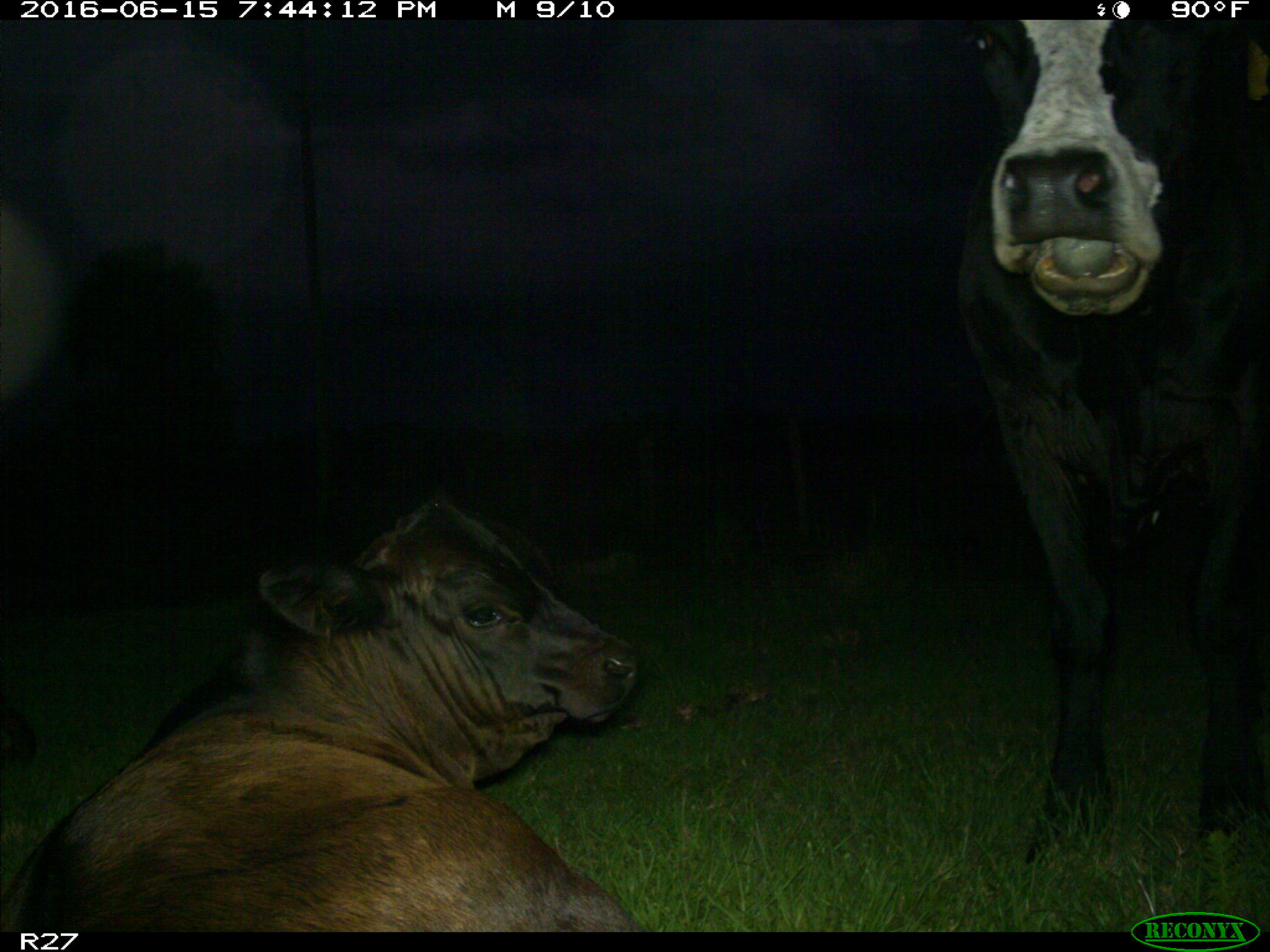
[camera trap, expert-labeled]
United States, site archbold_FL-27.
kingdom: Animalia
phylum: Chordata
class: Mammalia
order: Artiodactyla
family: Bovidae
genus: Bos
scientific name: Bos taurus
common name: domestic cow